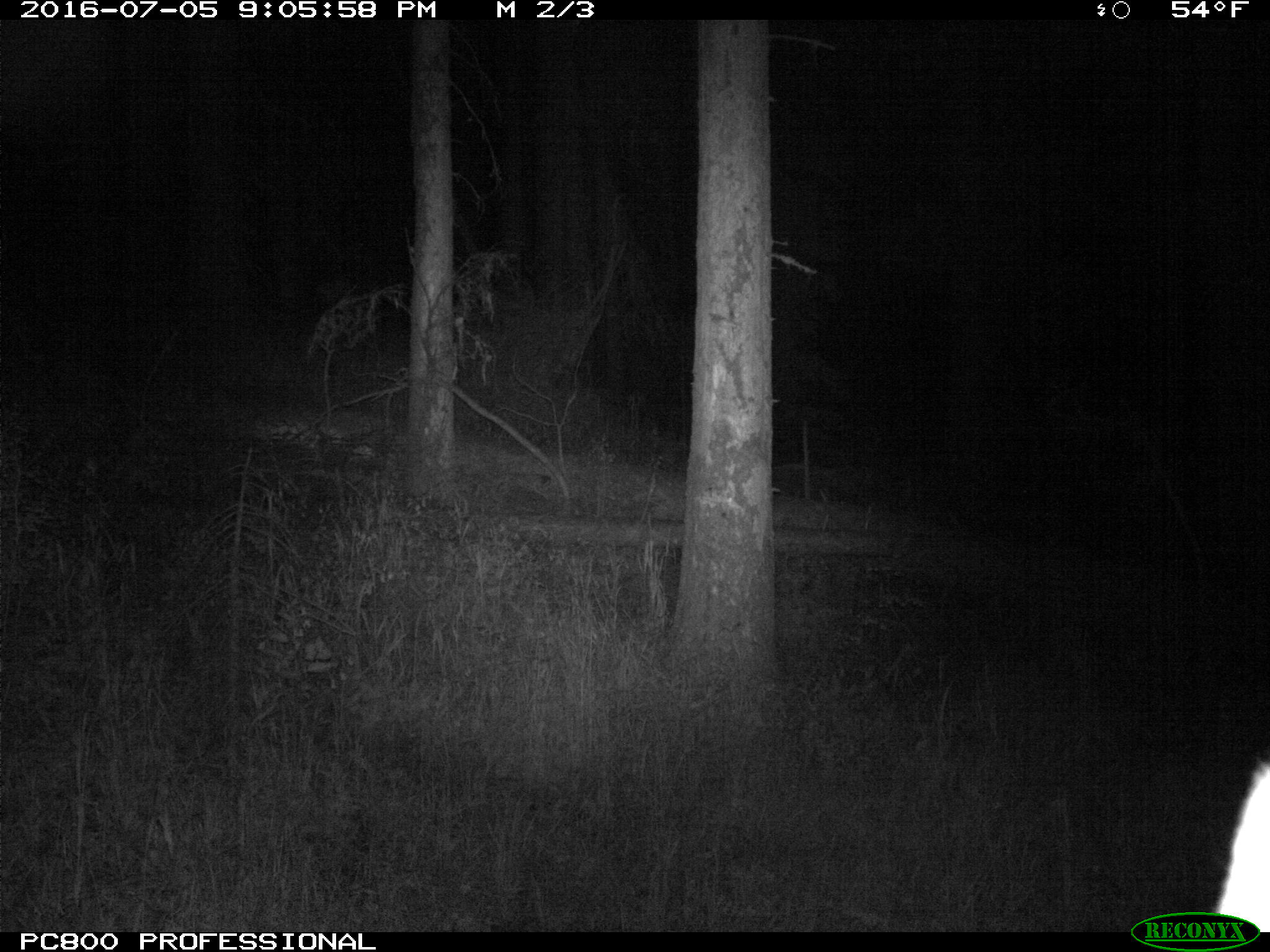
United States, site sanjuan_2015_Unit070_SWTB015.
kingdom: Animalia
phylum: Chordata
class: Mammalia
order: Artiodactyla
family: Cervidae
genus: Cervus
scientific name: Cervus elaphus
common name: red deer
Cervus elaphus (red deer).